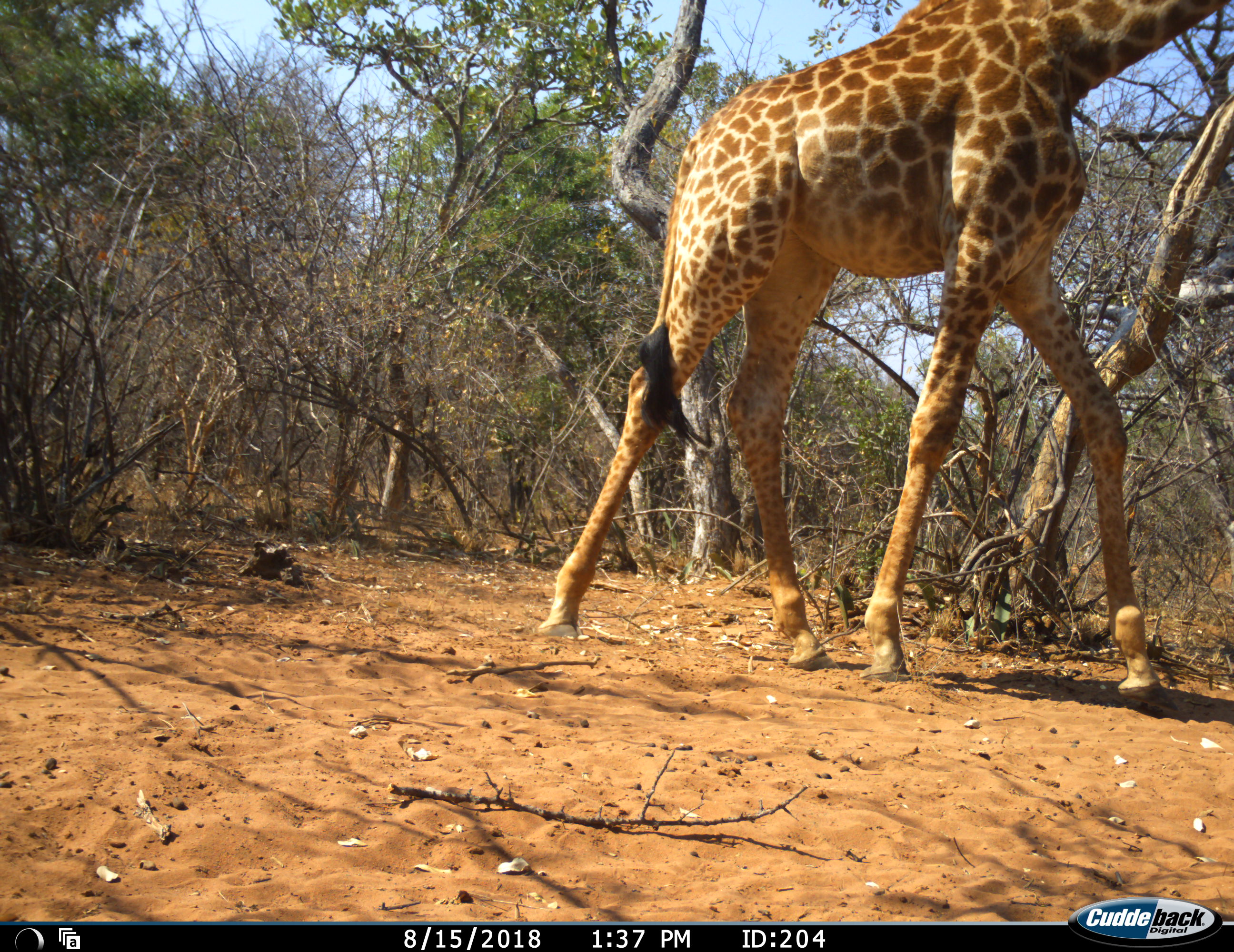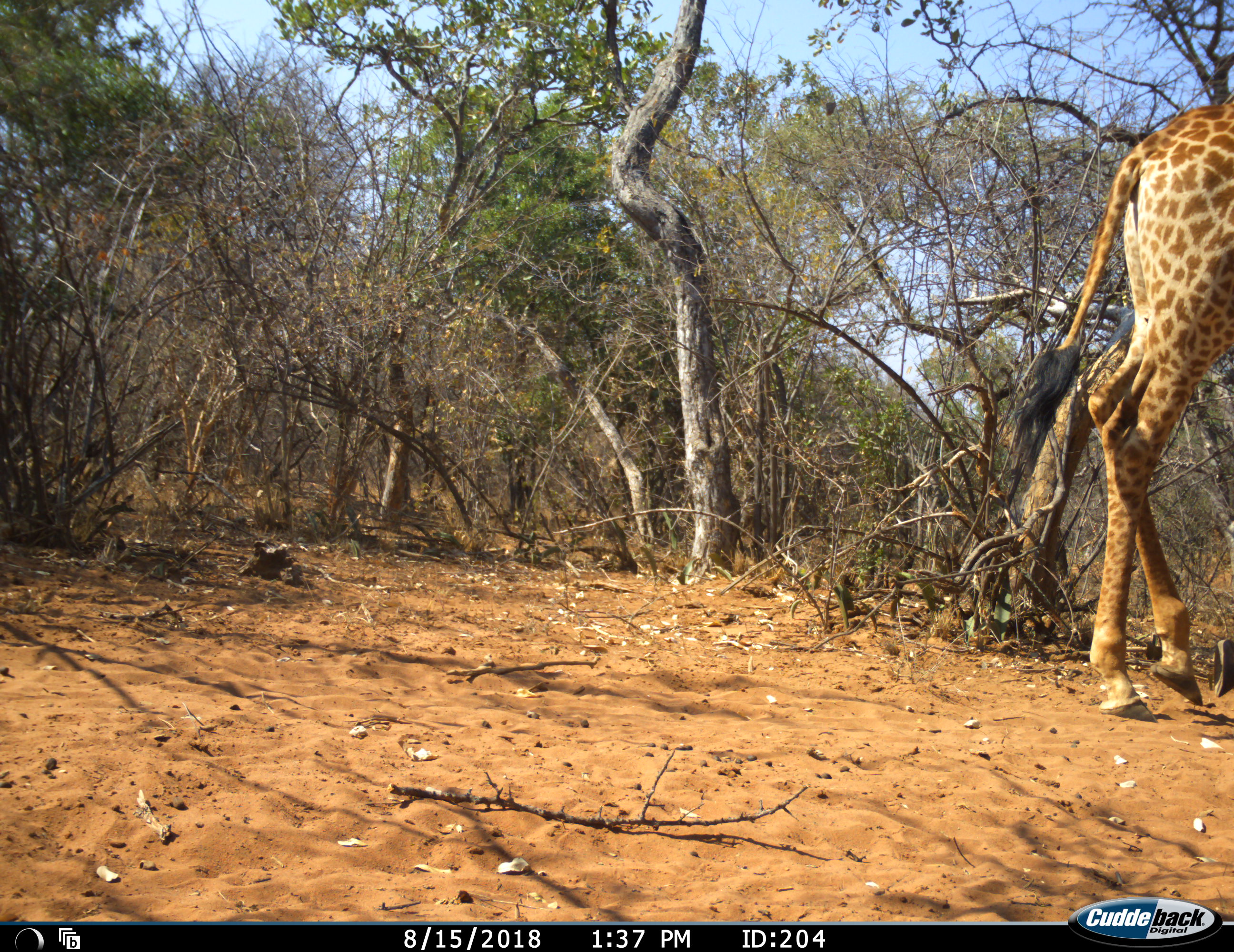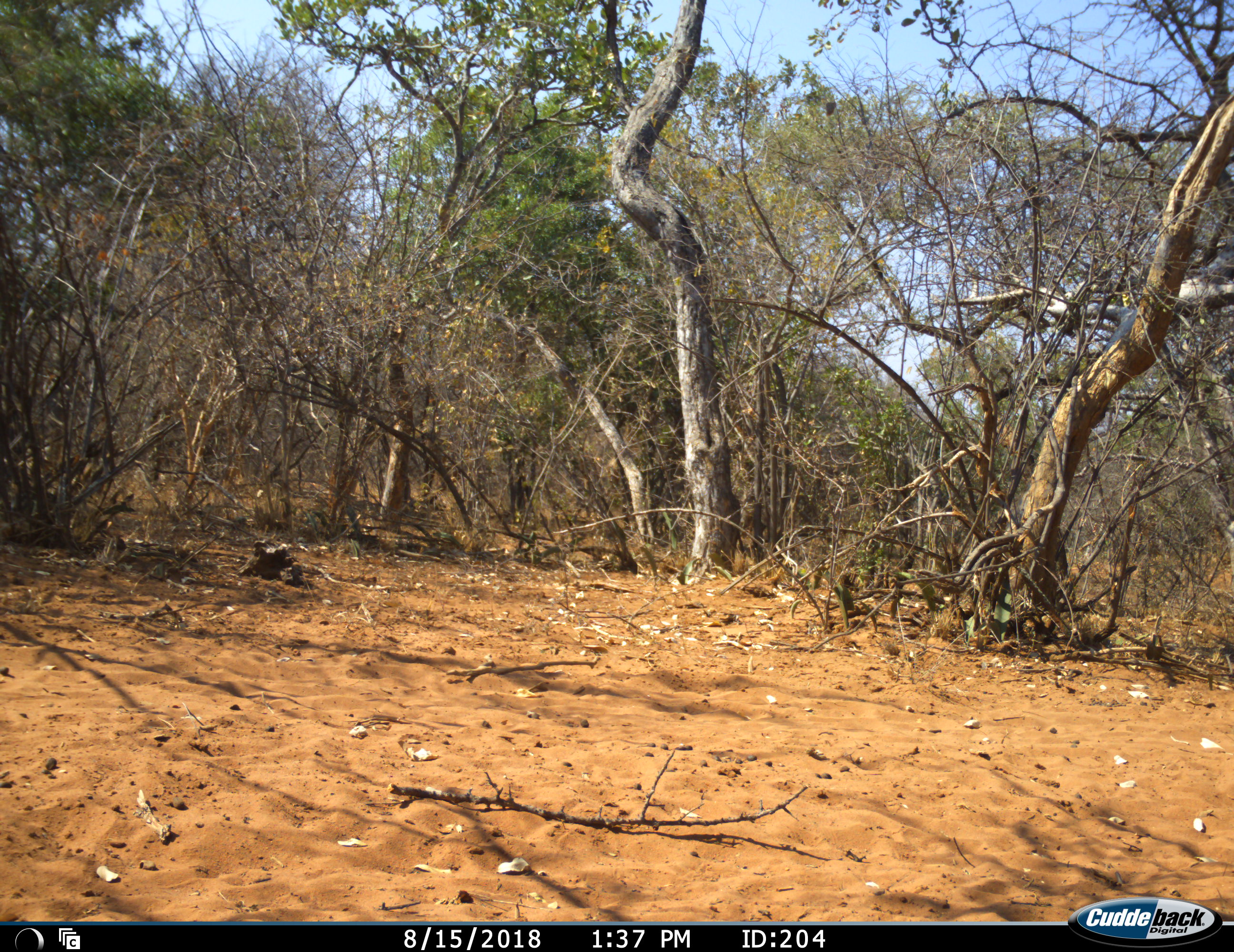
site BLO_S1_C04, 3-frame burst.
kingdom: Animalia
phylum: Chordata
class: Mammalia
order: Artiodactyla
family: Giraffidae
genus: Giraffa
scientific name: Giraffa camelopardalis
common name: giraffe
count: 1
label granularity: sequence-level